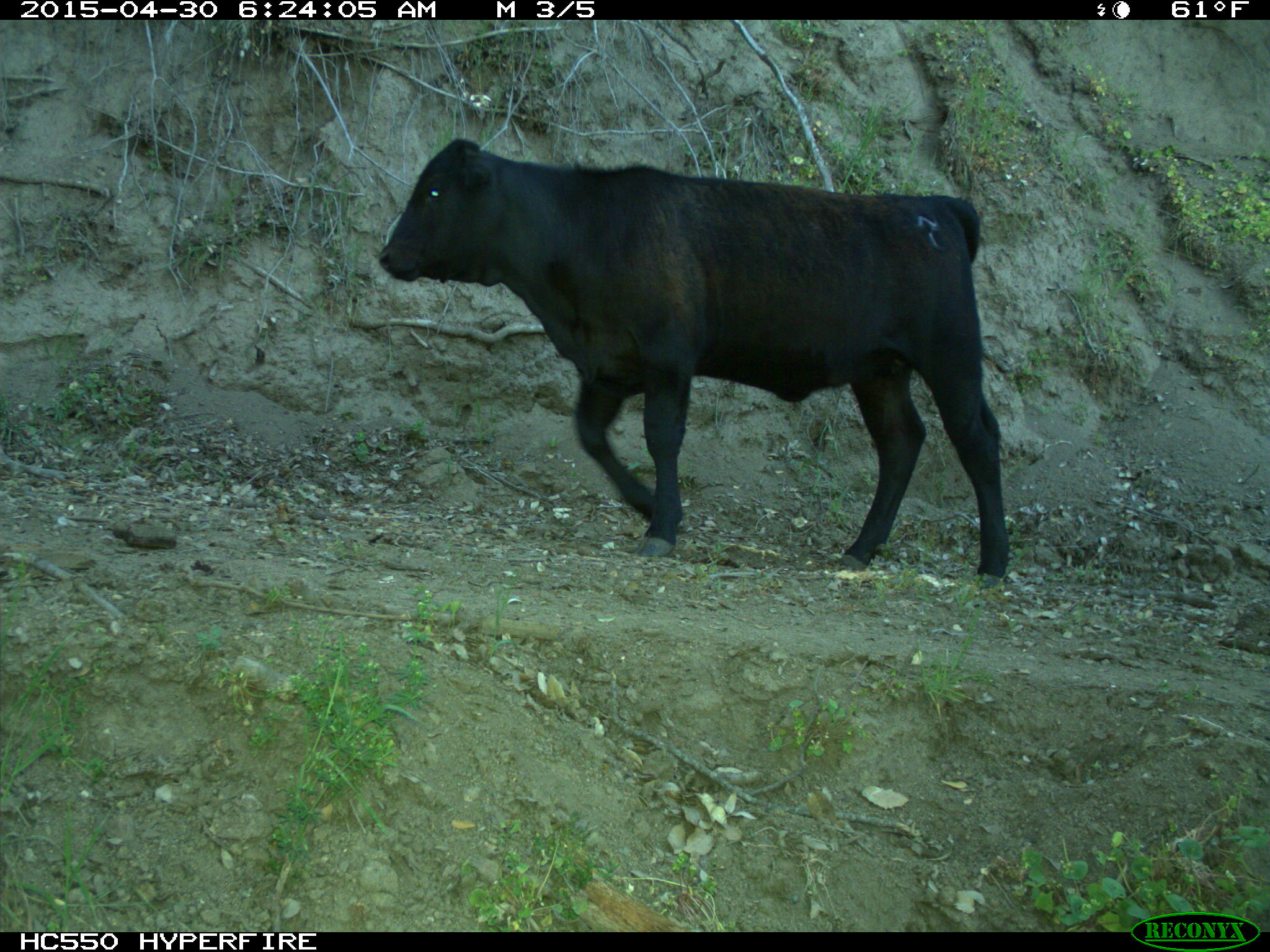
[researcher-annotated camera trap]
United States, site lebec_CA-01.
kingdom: Animalia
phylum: Chordata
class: Mammalia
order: Artiodactyla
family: Bovidae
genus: Bos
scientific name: Bos taurus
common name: domestic cow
Bos taurus (domestic cow).